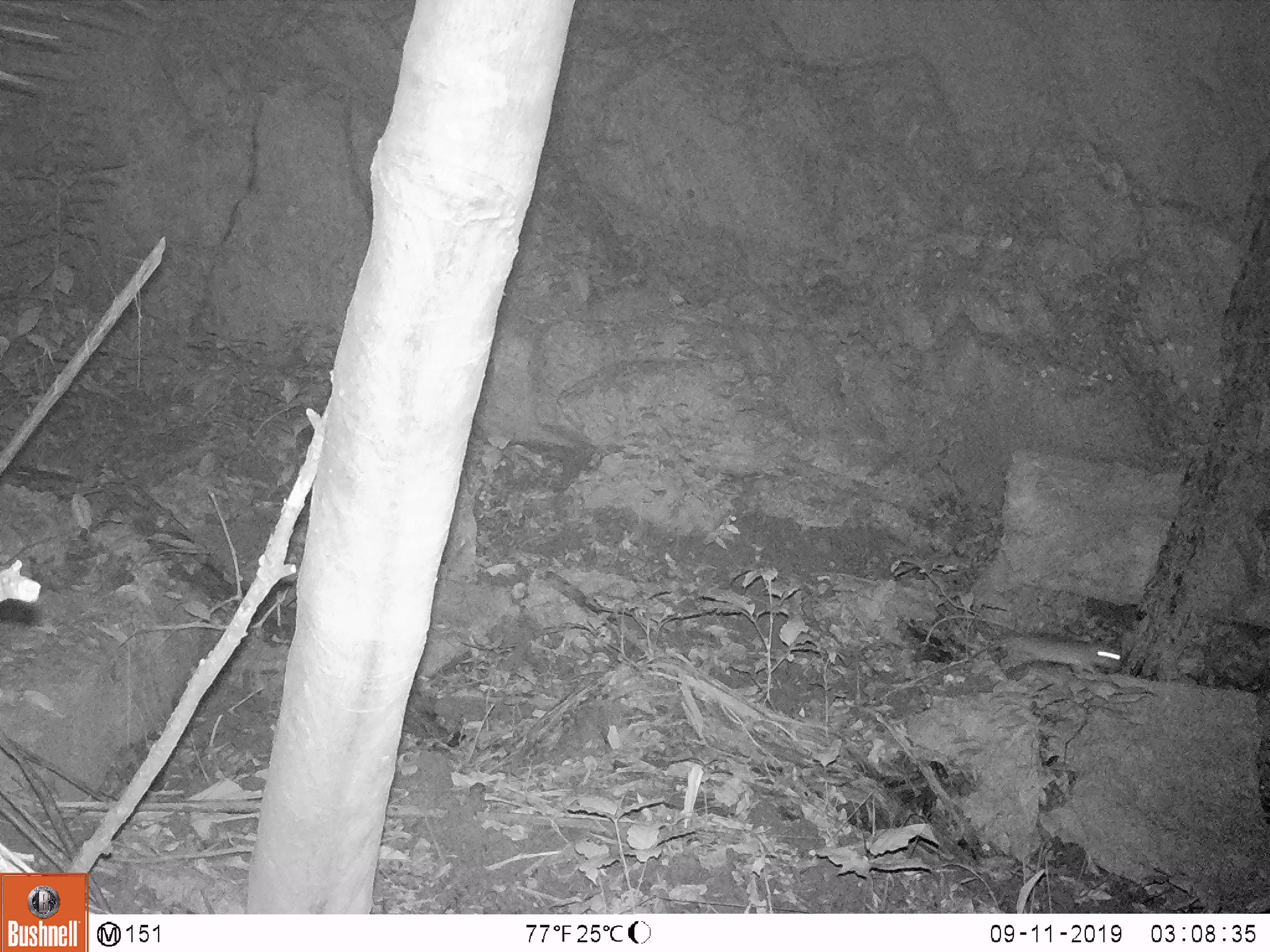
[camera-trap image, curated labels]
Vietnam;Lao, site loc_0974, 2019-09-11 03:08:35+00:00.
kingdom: Animalia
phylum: Chordata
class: Mammalia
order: Rodentia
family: Muridae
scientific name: Muridae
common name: old-world mice and rats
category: unidentified murid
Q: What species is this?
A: Unidentified murid (old-world mice and rats) (Muridae).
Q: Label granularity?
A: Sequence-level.